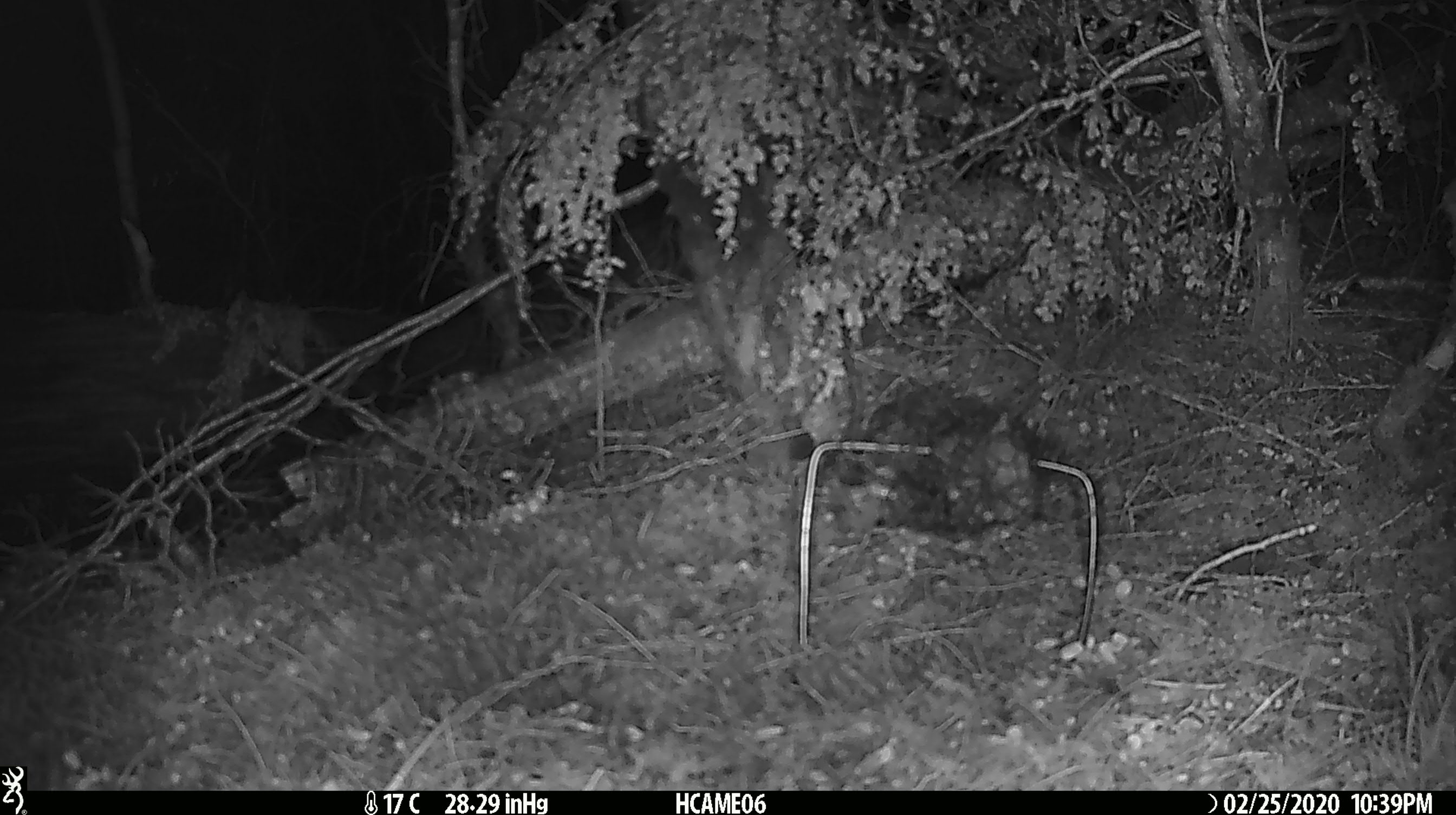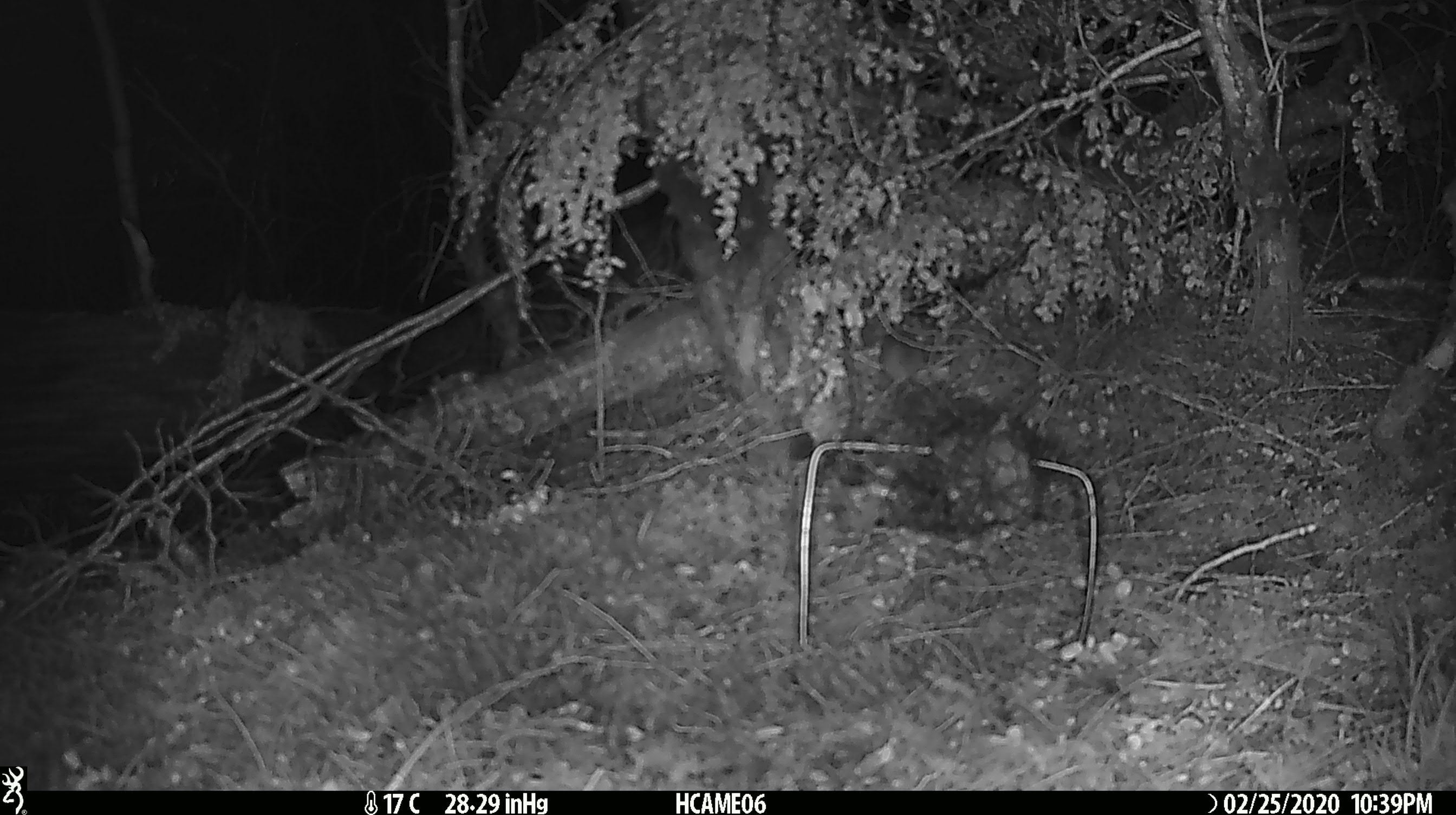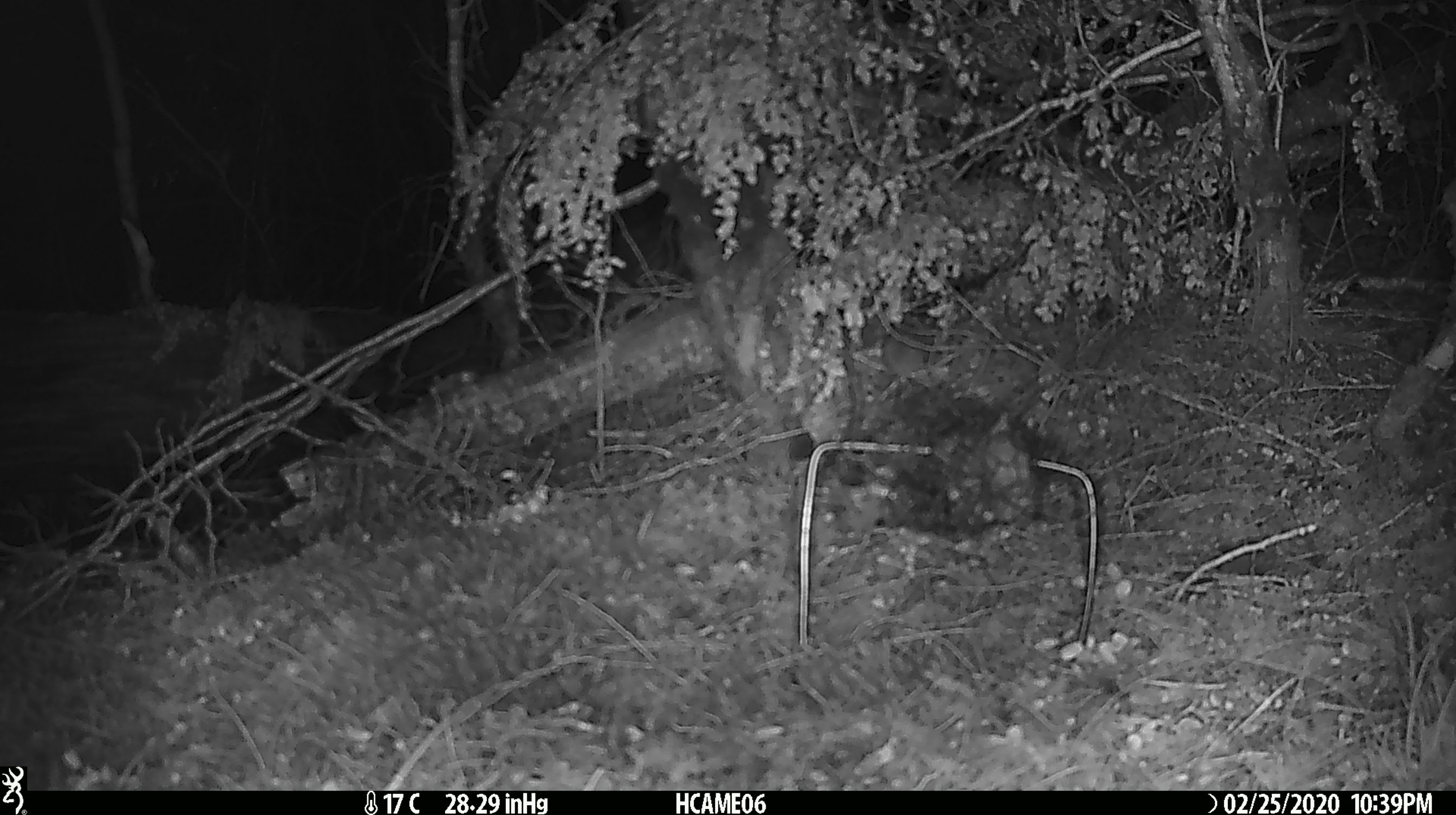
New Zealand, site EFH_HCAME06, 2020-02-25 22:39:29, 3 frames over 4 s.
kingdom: Animalia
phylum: Chordata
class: Mammalia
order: Rodentia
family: Muridae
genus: Mus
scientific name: Mus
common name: mouse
Mouse (Mus).